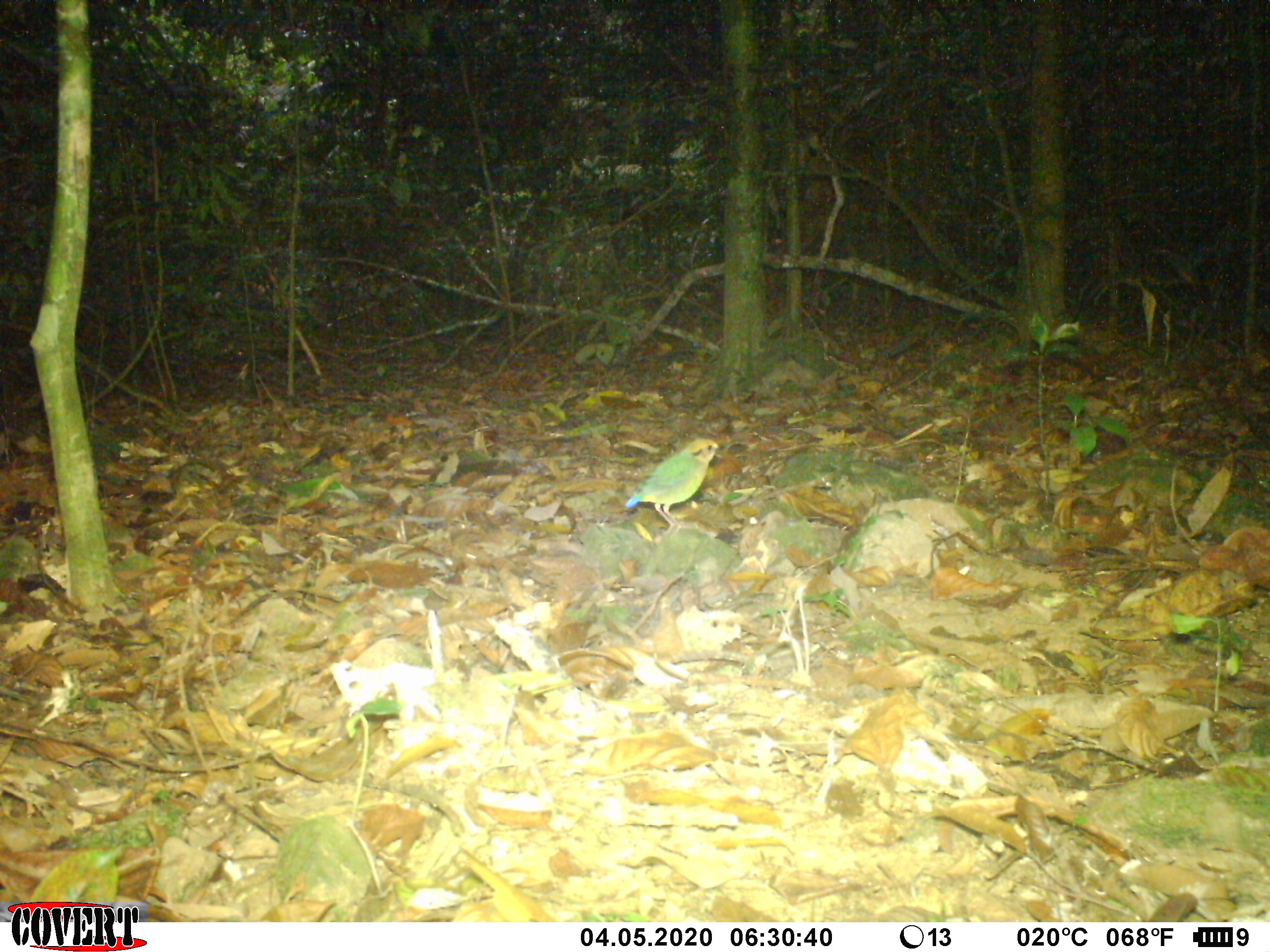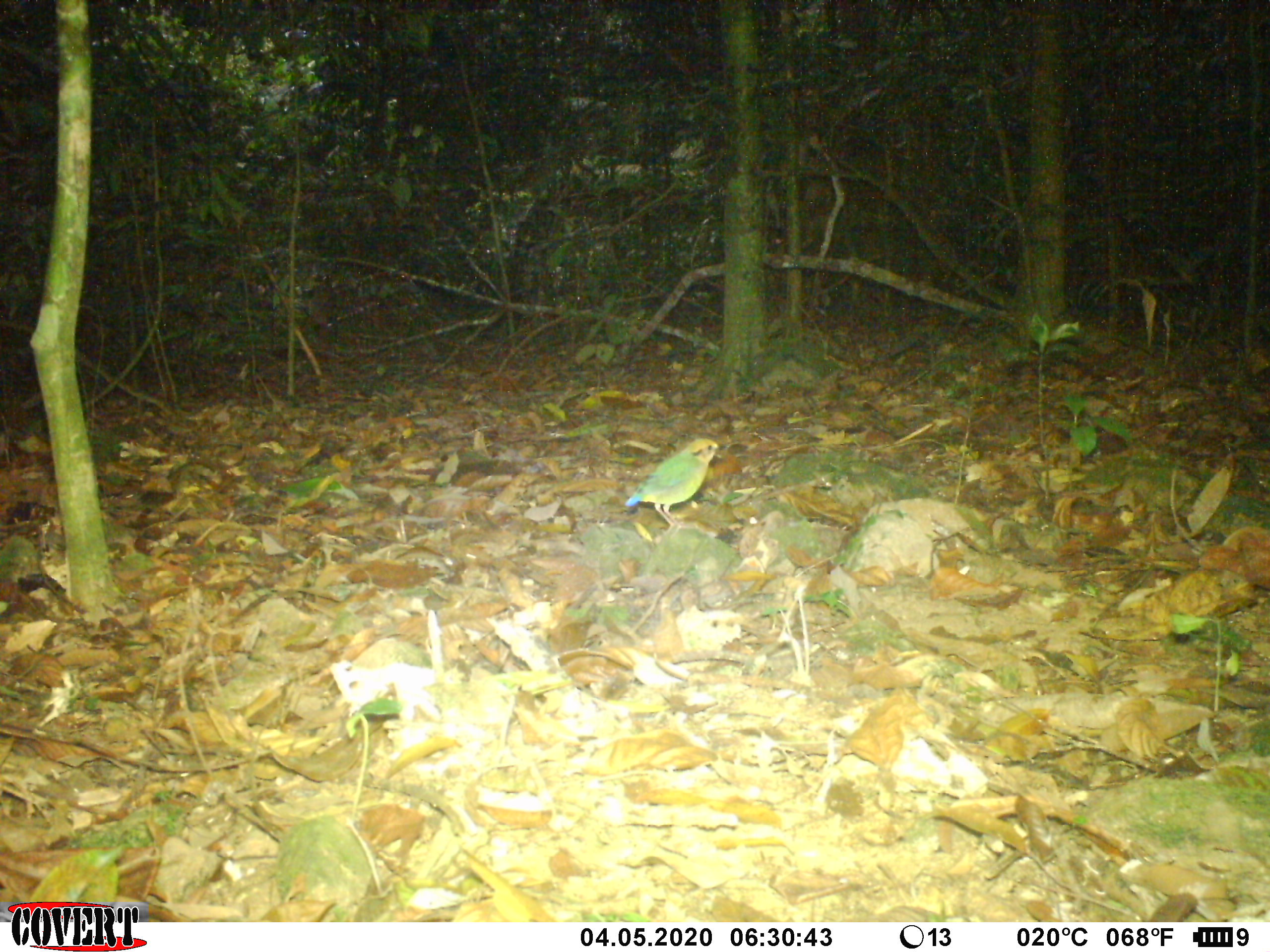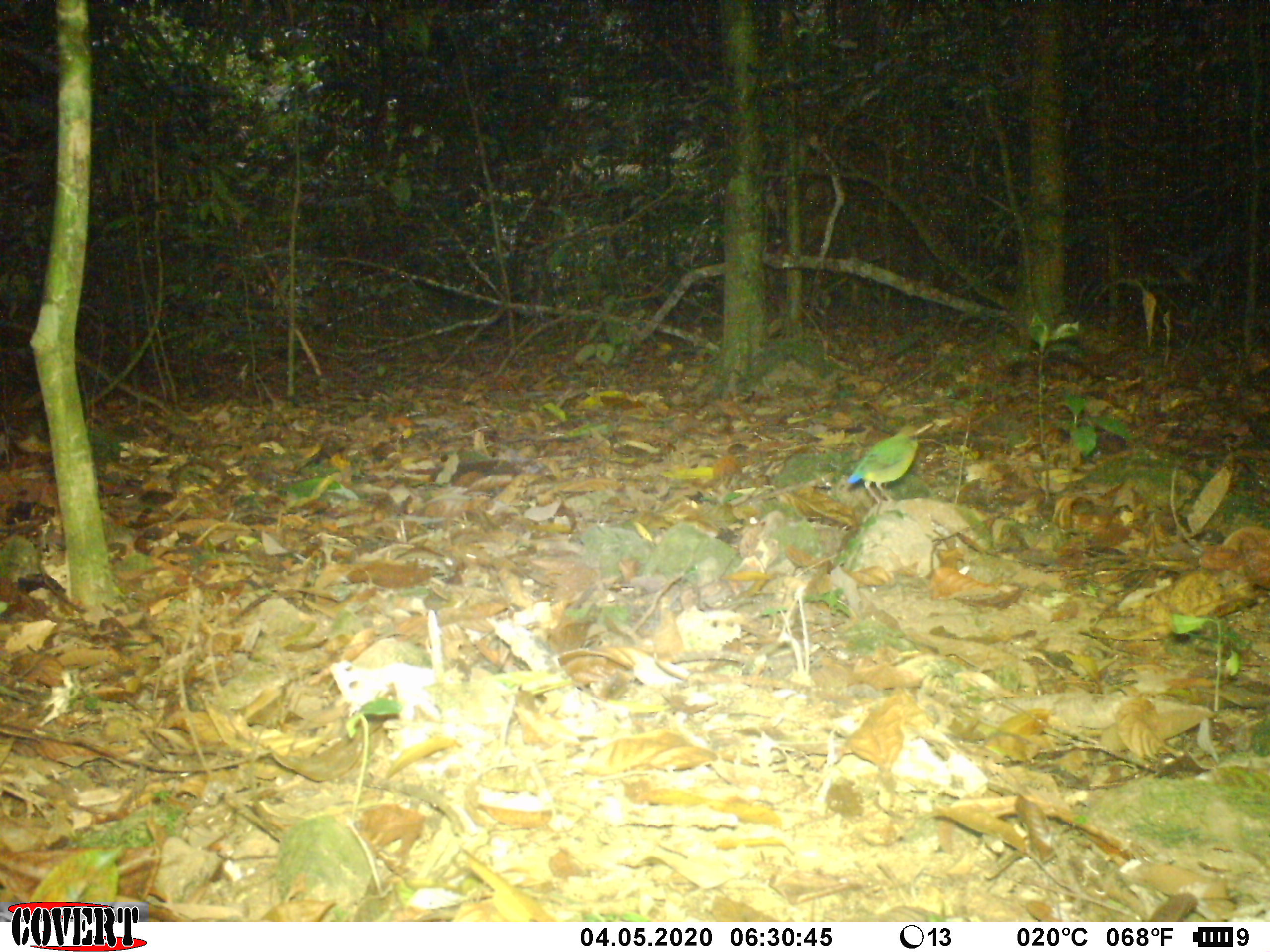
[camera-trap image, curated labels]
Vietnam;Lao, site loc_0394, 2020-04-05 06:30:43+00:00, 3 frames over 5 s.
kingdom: Animalia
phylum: Chordata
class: Aves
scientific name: Aves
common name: bird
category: unidentified bird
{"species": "unidentified bird (bird) (Aves)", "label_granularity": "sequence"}